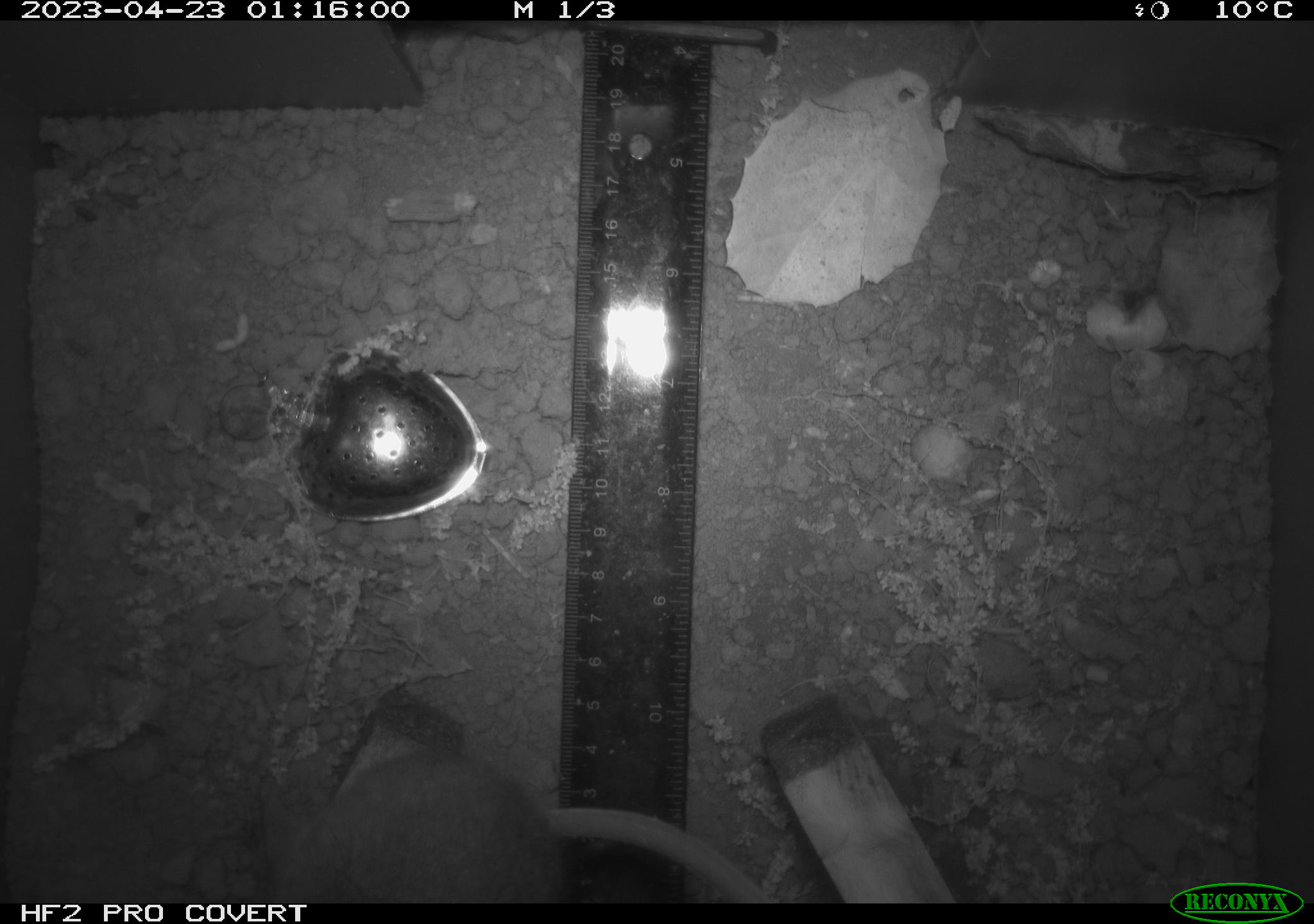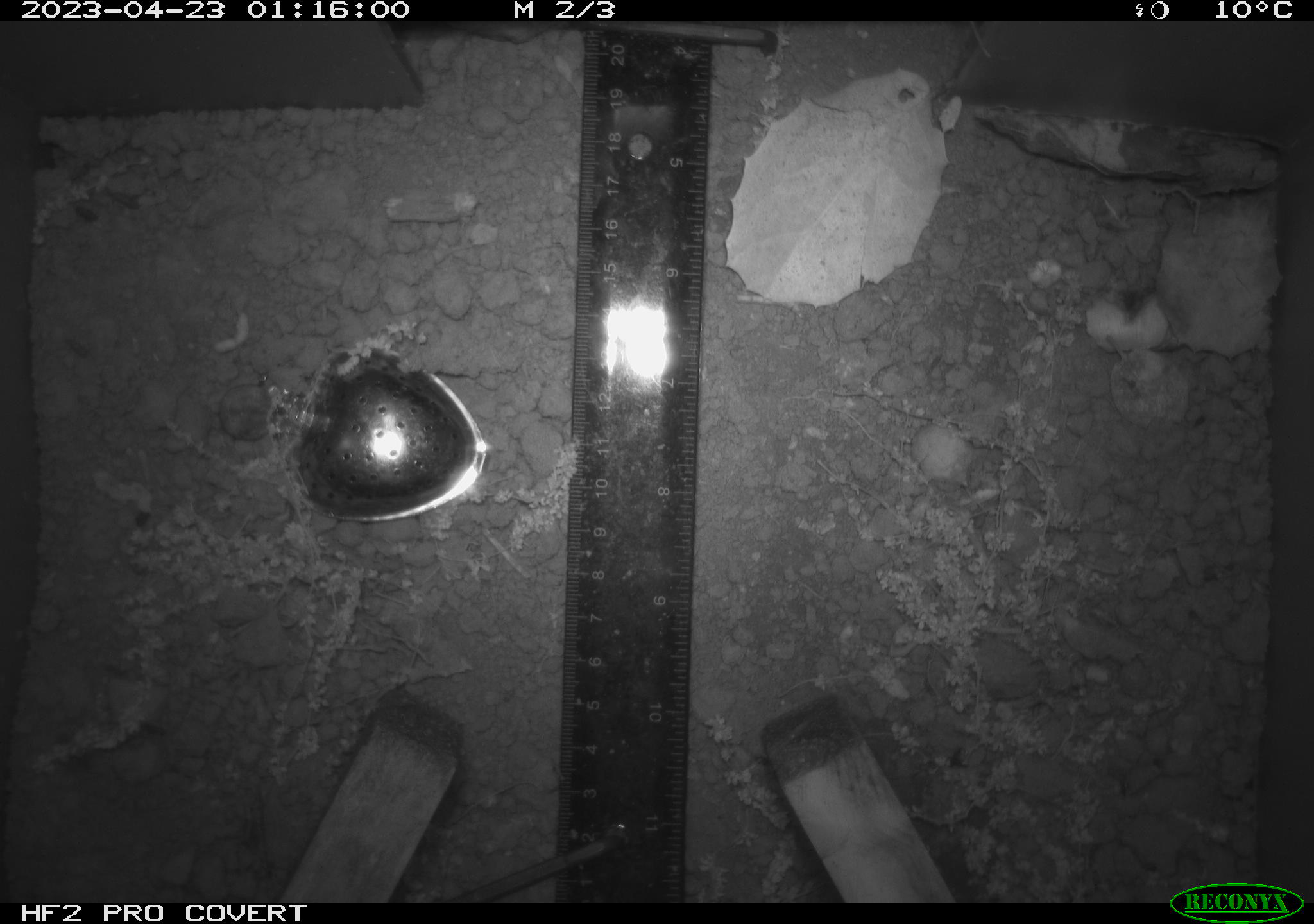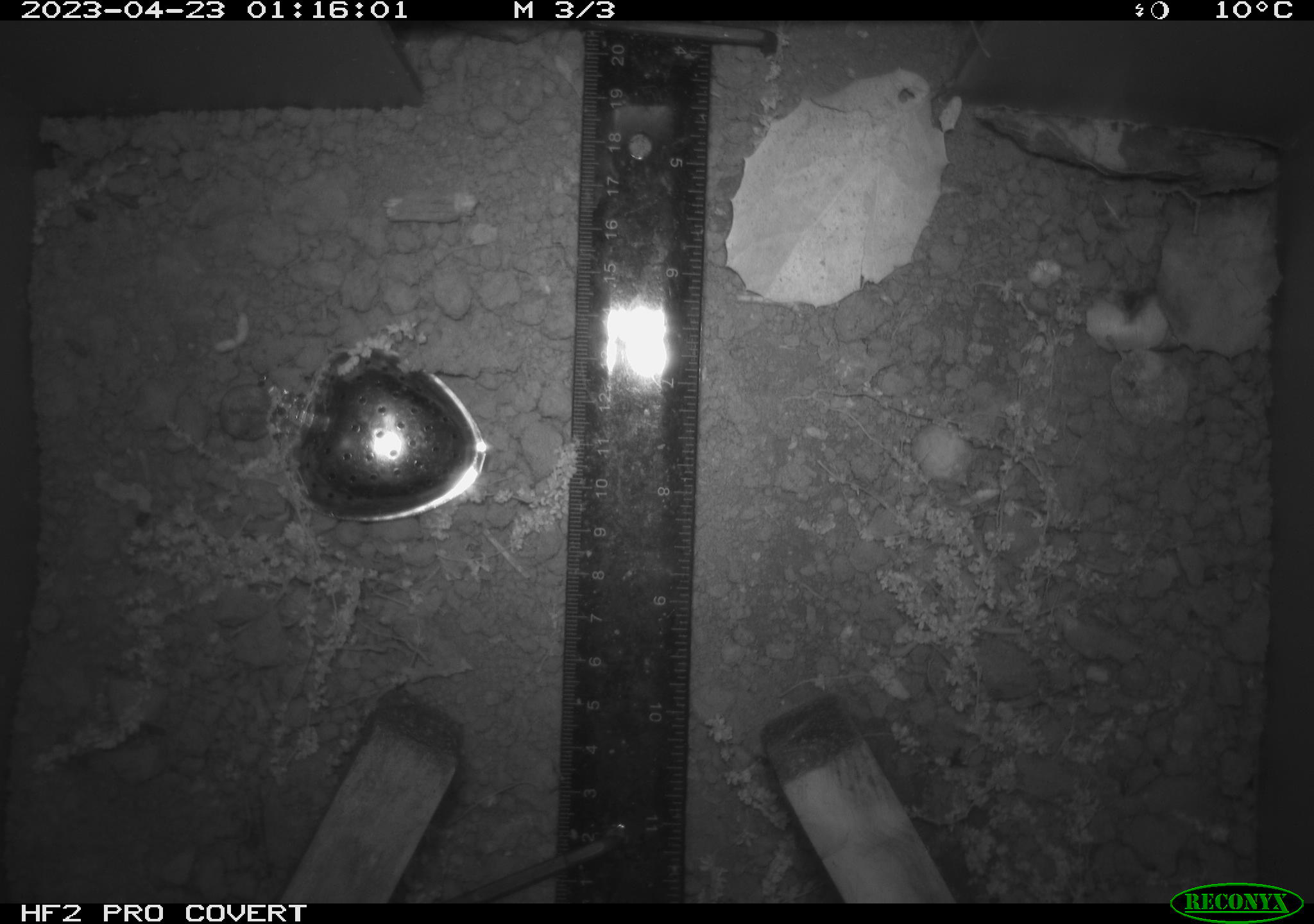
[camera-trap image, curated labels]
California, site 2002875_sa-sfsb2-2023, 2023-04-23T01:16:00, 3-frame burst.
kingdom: Animalia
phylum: Chordata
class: Mammalia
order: Rodentia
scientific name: Rodentia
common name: mouse species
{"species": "mouse species (Rodentia)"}